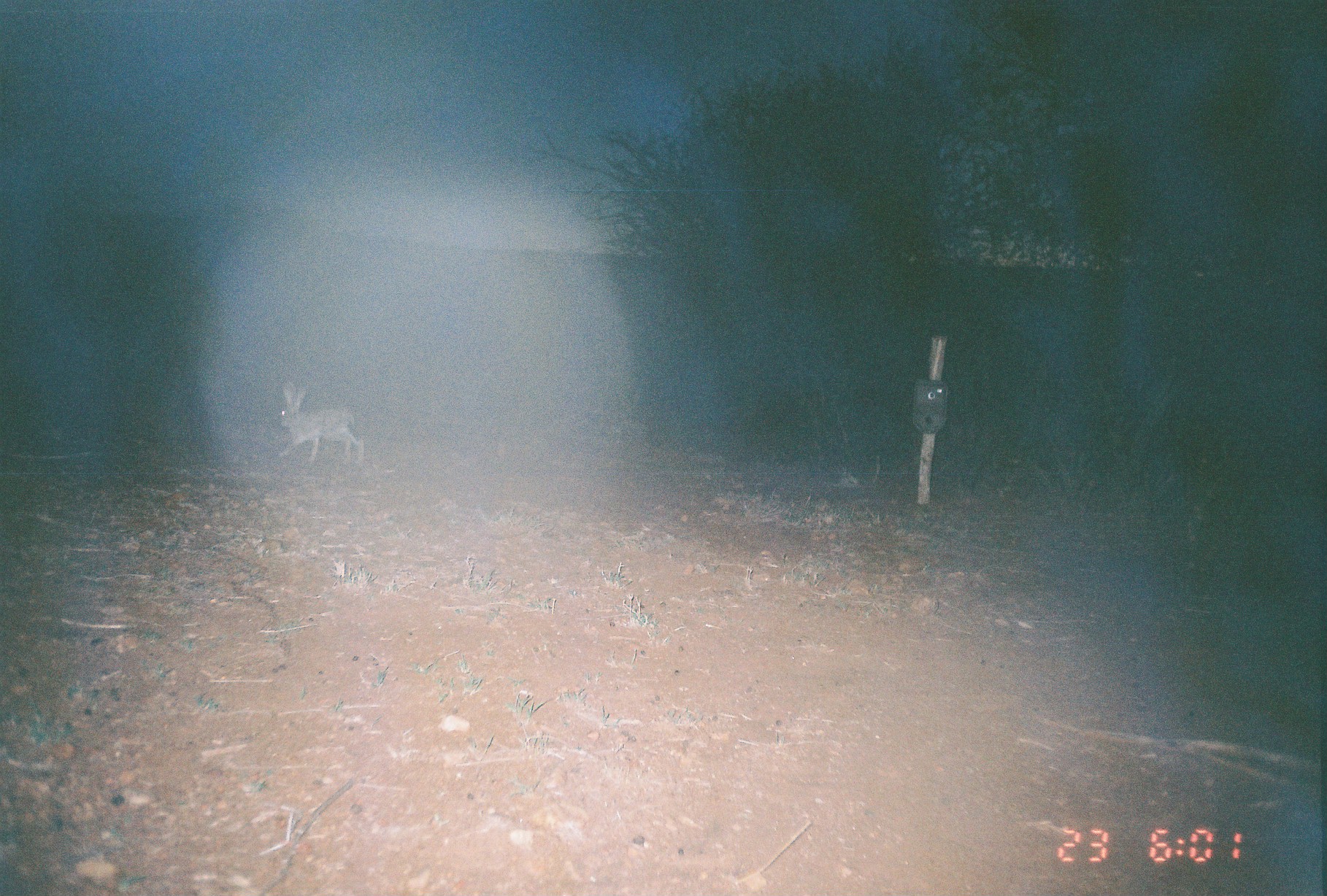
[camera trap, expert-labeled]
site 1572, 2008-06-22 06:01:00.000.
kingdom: Animalia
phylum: Chordata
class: Mammalia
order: Lagomorpha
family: Leporidae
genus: Lepus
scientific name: Lepus saxatilis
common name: scrub hare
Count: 1.